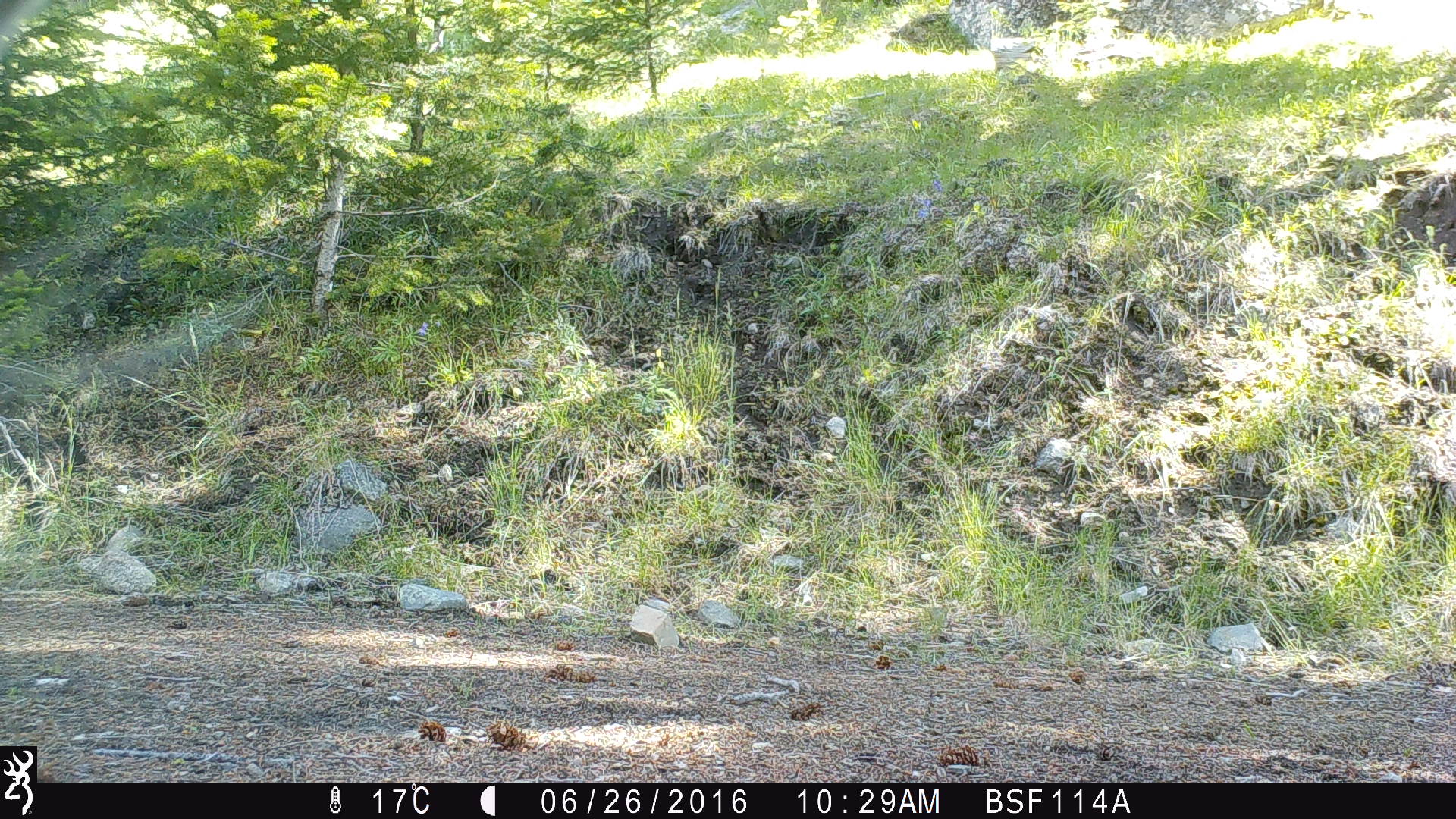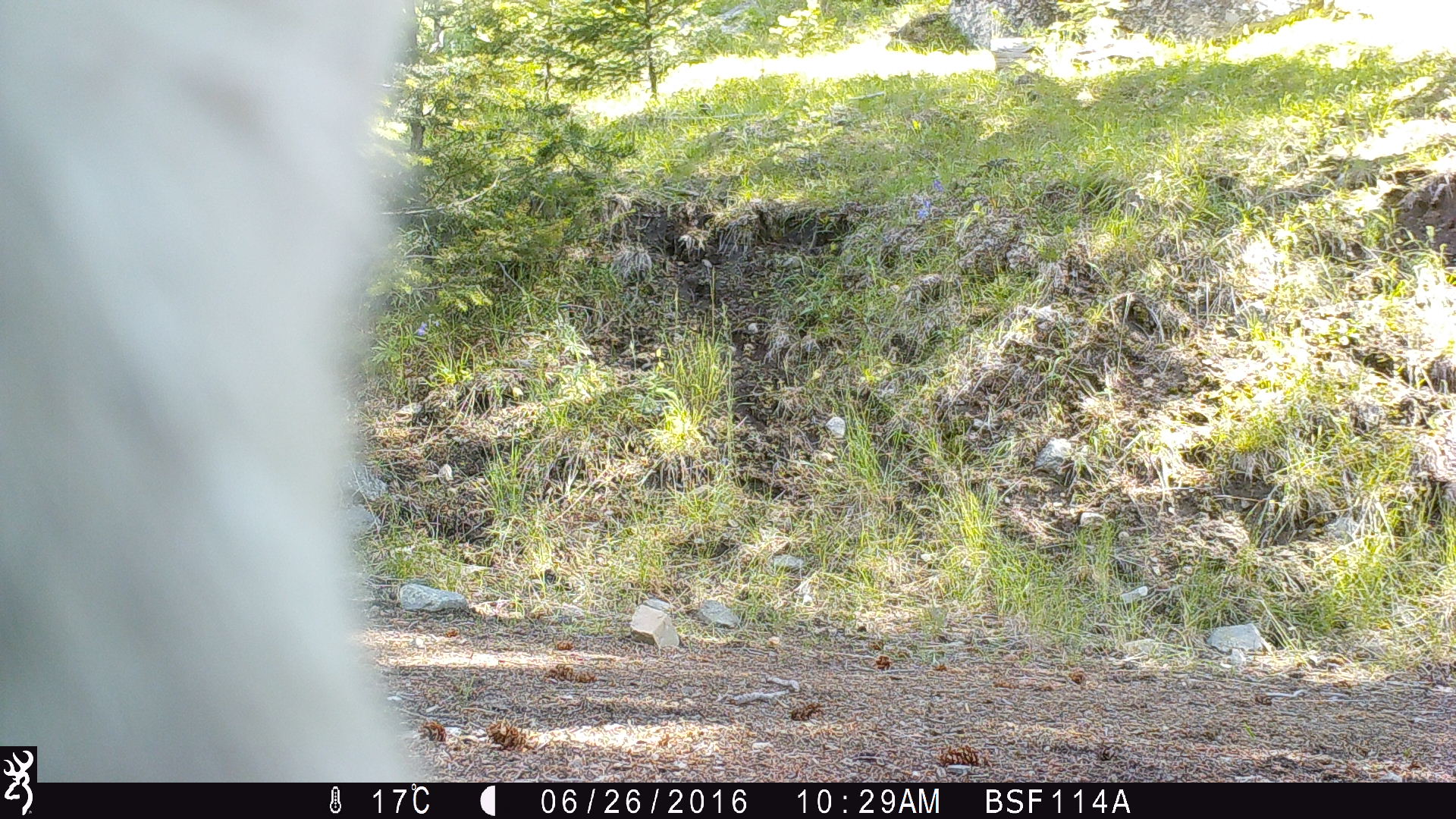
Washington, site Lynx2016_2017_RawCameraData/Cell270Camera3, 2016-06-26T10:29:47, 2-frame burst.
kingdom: Animalia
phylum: Chordata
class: Mammalia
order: Artiodactyla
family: Bovidae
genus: Bos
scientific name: Bos taurus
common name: domestic cattle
Domestic cattle (Bos taurus). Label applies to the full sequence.